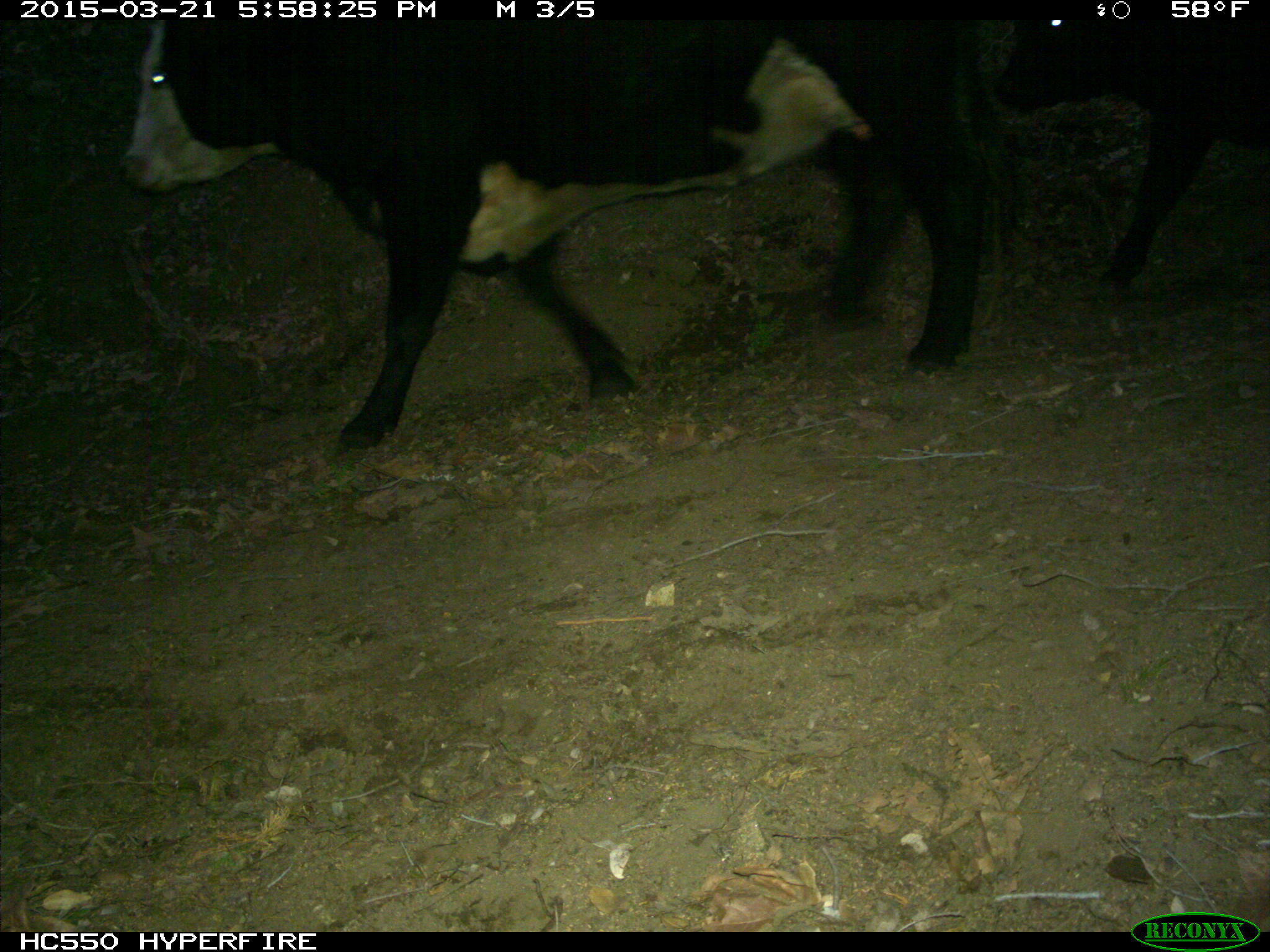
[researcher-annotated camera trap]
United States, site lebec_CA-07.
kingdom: Animalia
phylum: Chordata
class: Mammalia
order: Artiodactyla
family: Bovidae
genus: Bos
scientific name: Bos taurus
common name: domestic cow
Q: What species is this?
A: Bos taurus (domestic cow).